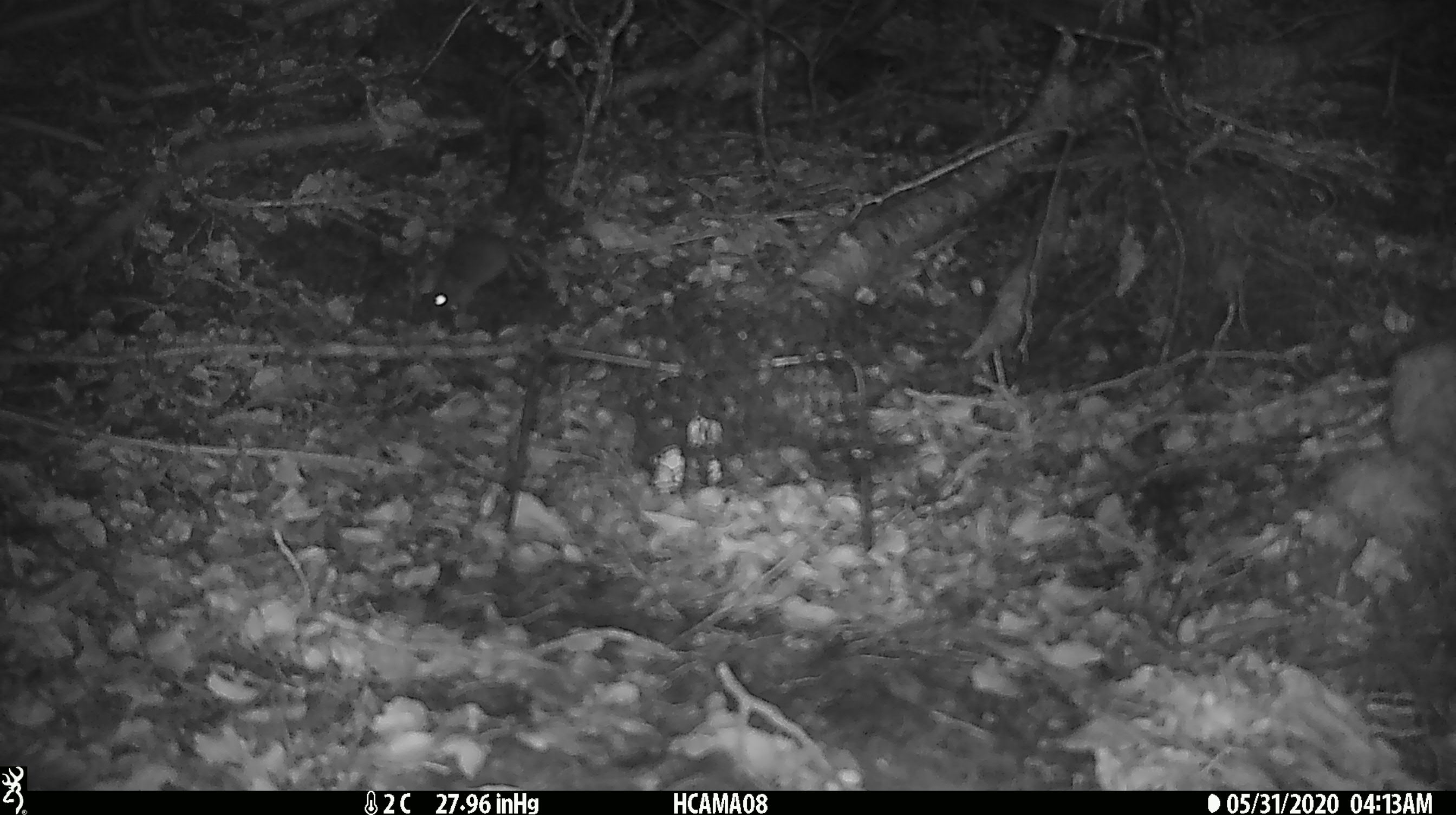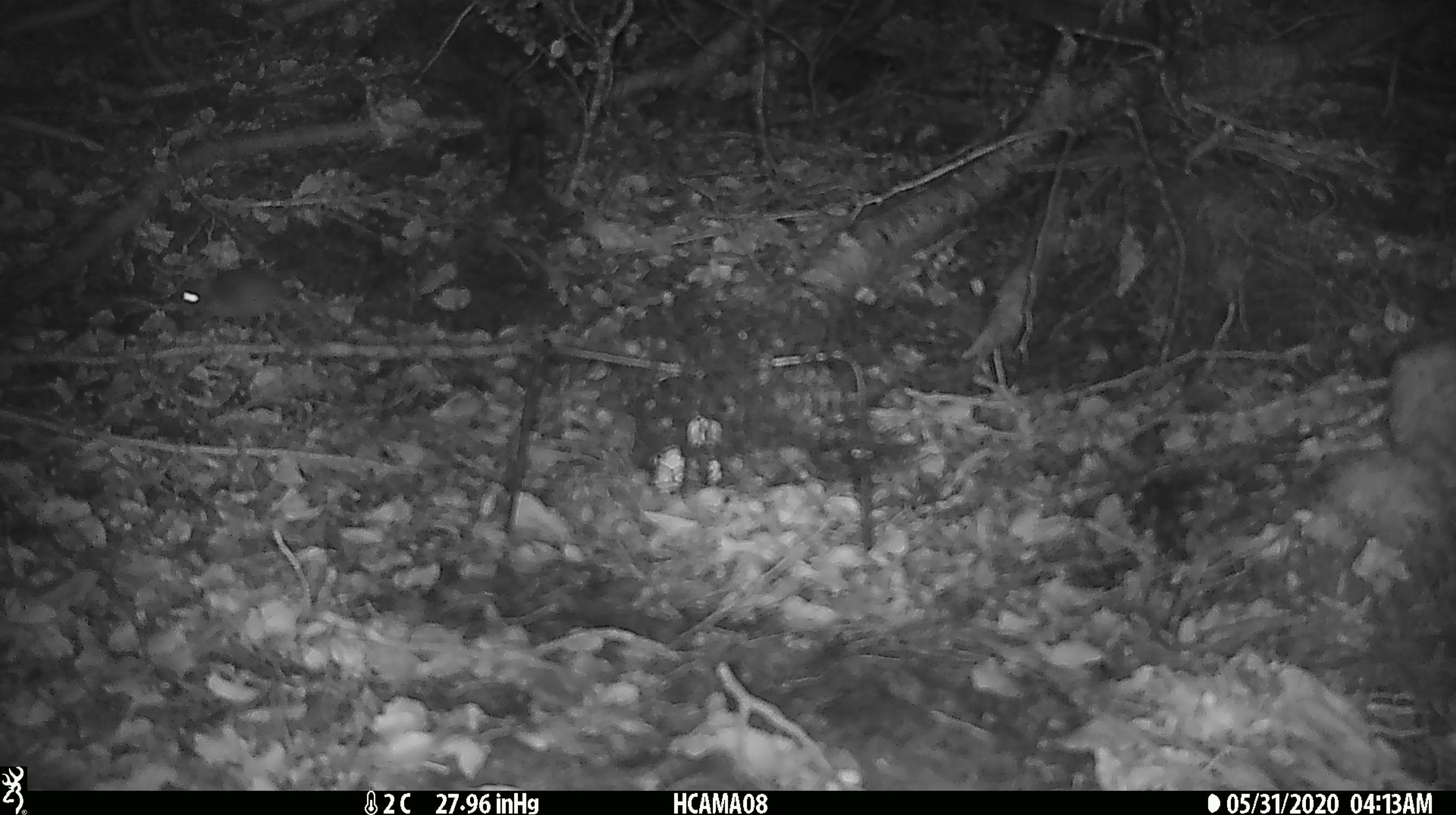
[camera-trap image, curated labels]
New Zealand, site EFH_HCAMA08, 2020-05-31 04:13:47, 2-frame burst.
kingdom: Animalia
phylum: Chordata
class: Mammalia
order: Rodentia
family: Muridae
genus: Mus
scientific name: Mus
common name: mouse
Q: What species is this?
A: Mouse (Mus).